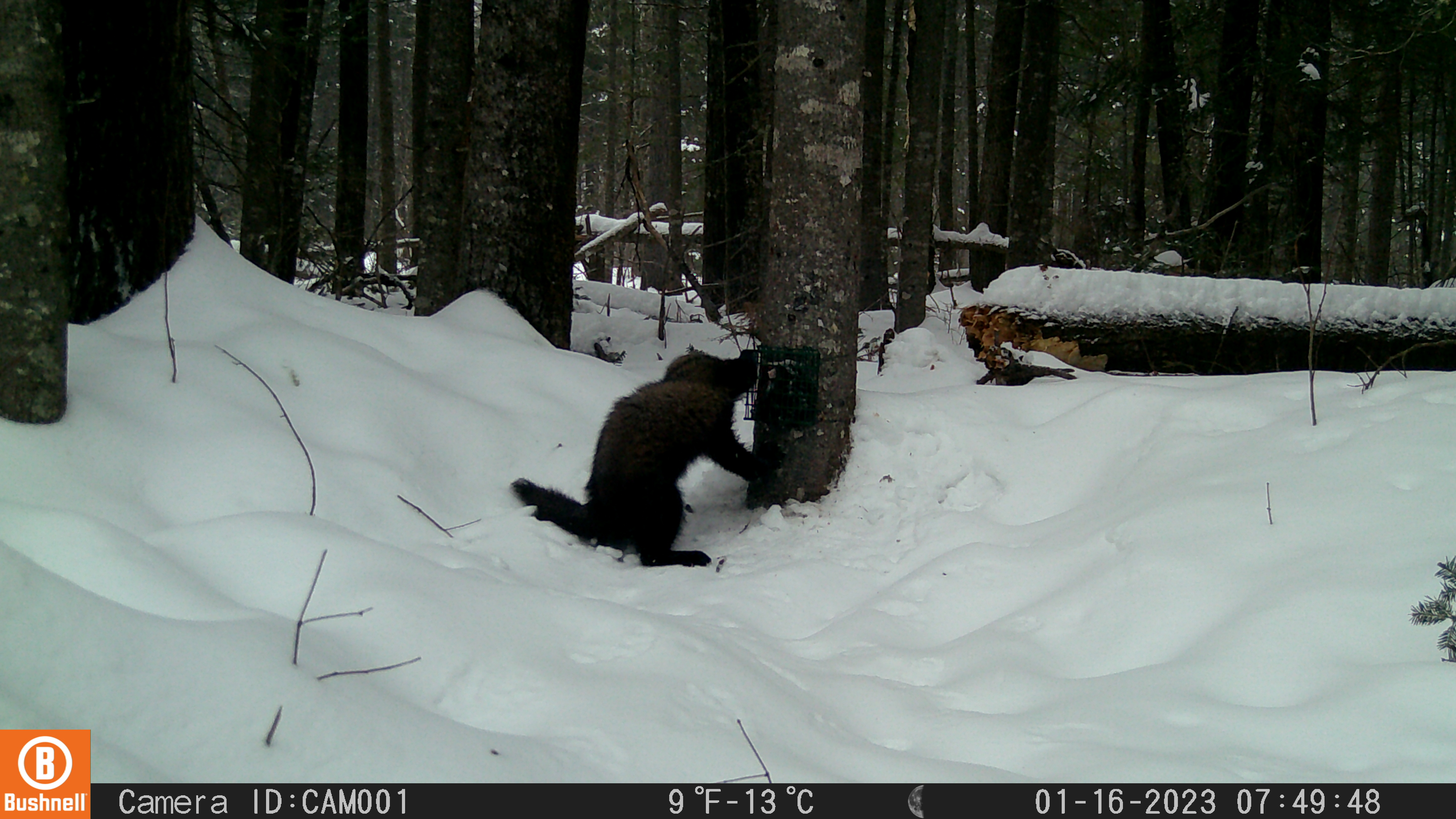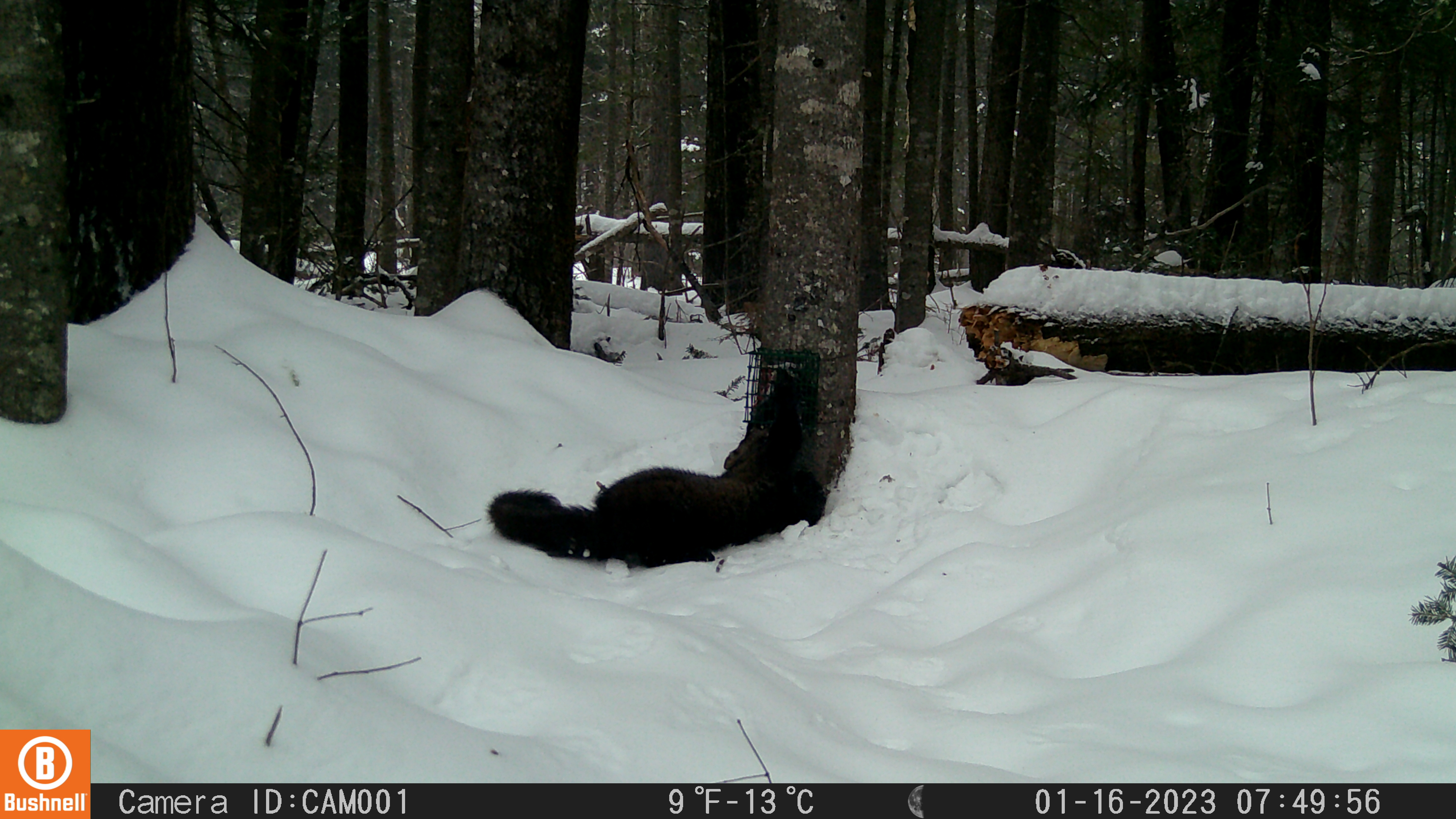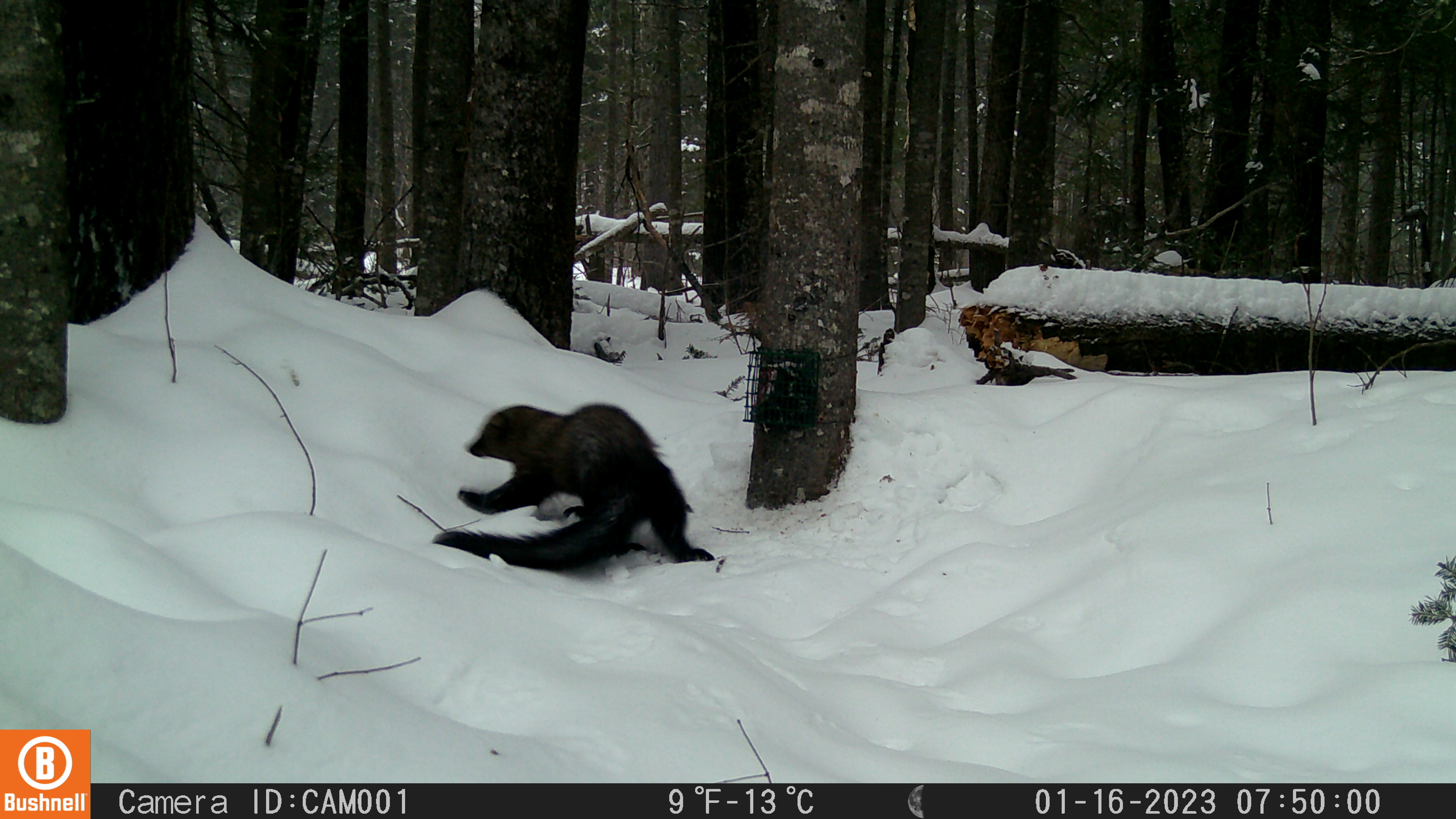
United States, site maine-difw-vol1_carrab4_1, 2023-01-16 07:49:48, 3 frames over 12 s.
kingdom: Animalia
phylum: Chordata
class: Mammalia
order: Carnivora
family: Mustelidae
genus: Pekania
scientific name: Pekania pennanti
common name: fisher